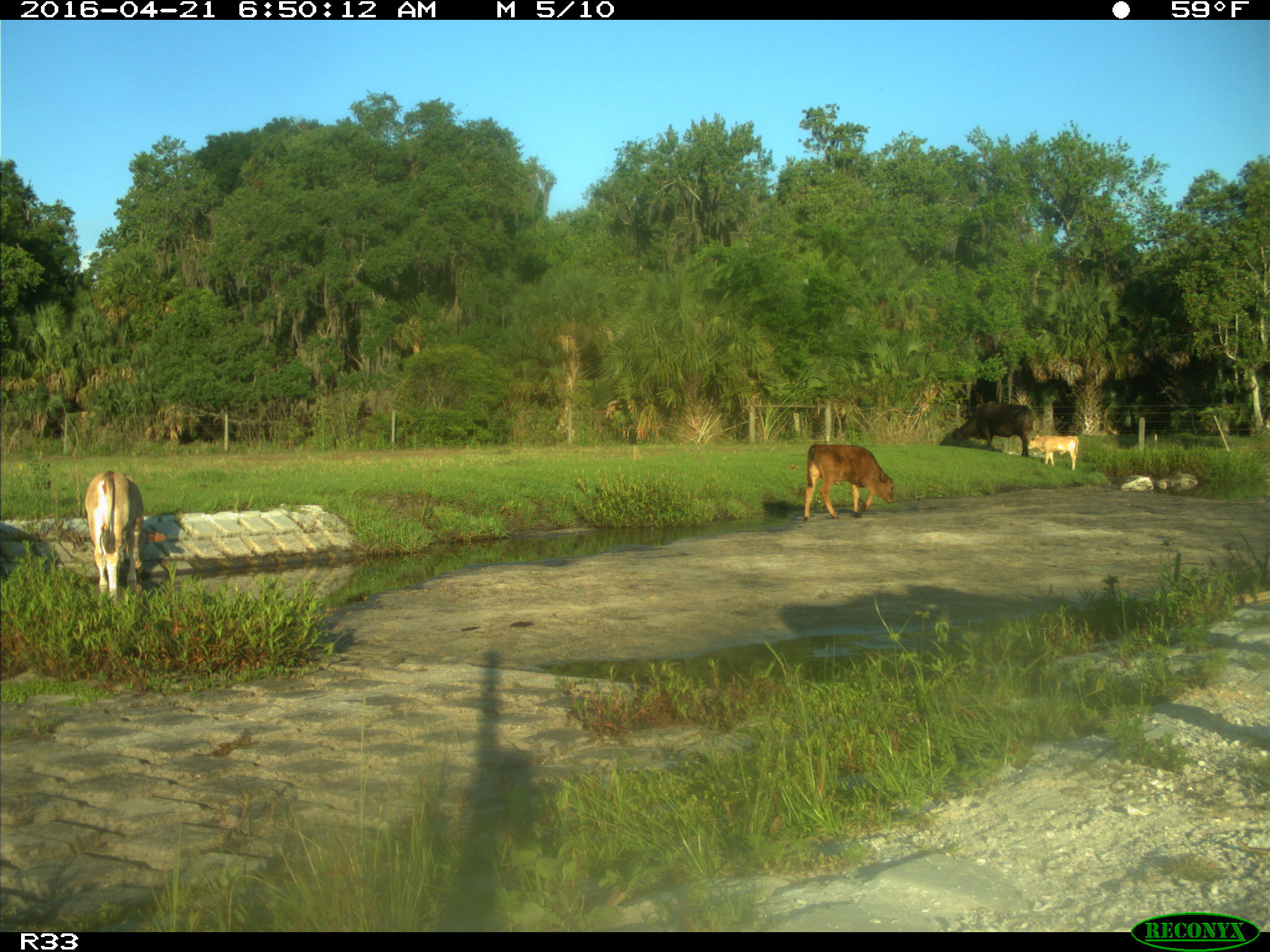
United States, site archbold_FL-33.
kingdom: Animalia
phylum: Chordata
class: Mammalia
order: Artiodactyla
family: Bovidae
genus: Bos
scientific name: Bos taurus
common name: domestic cow